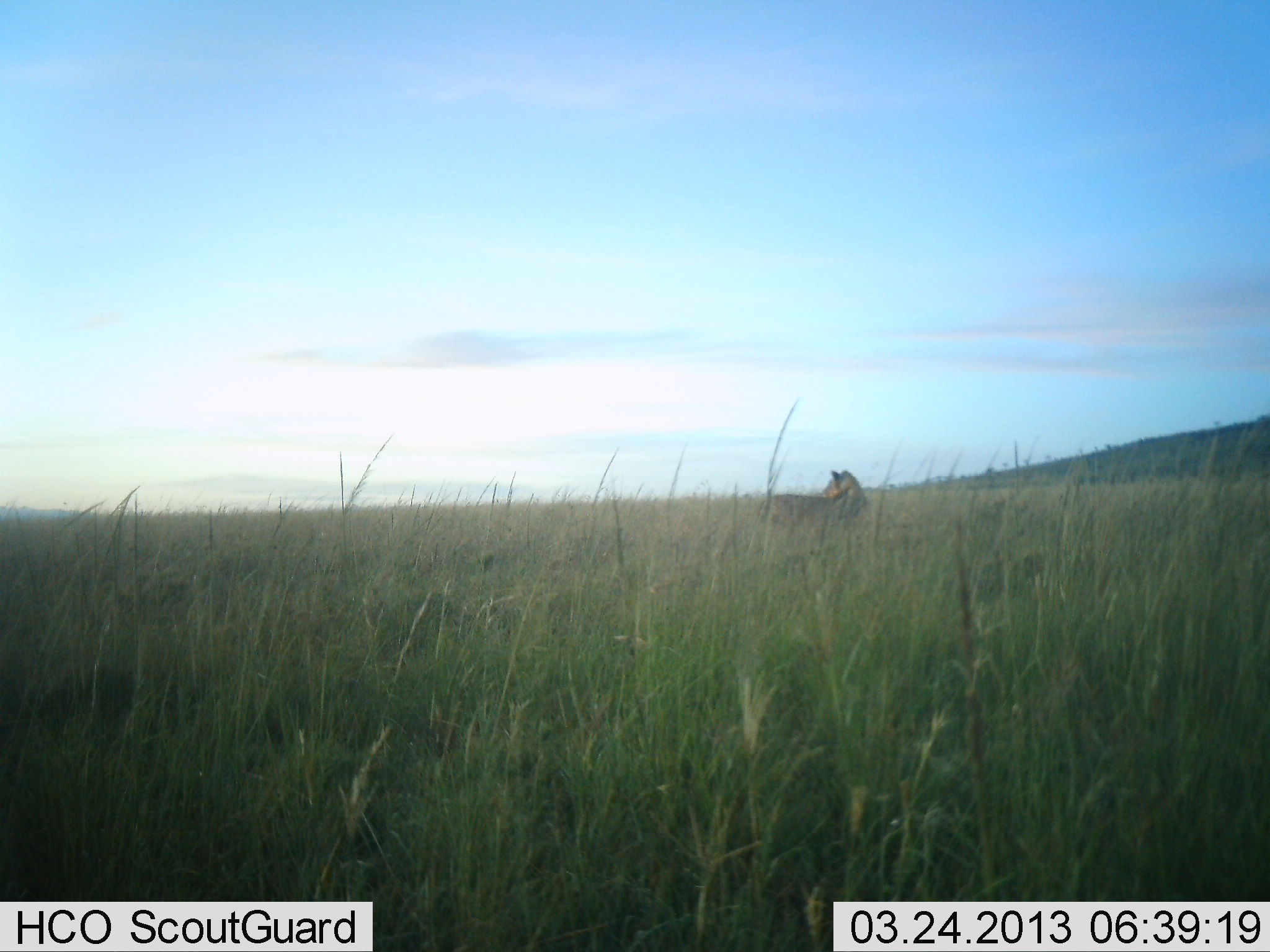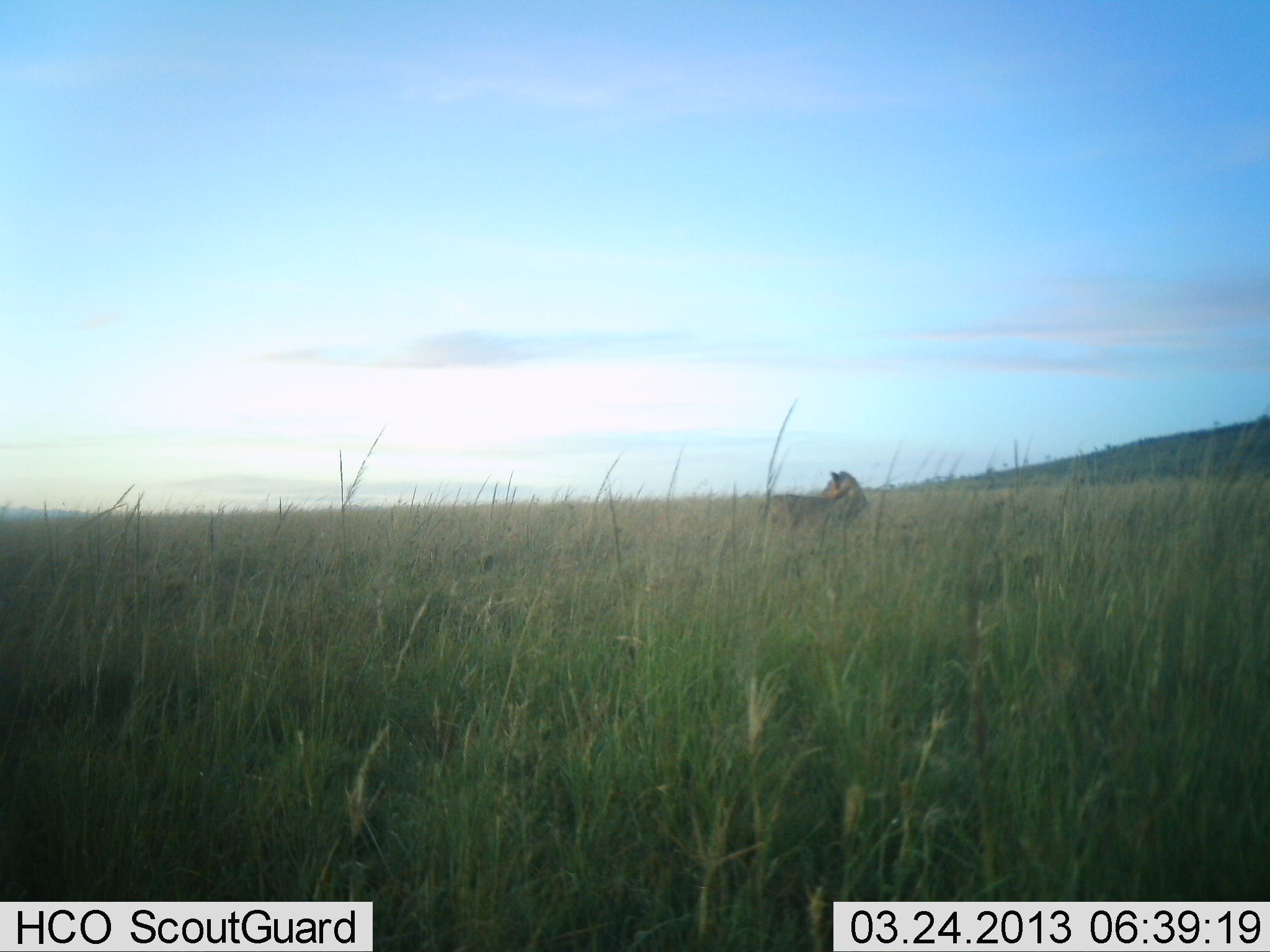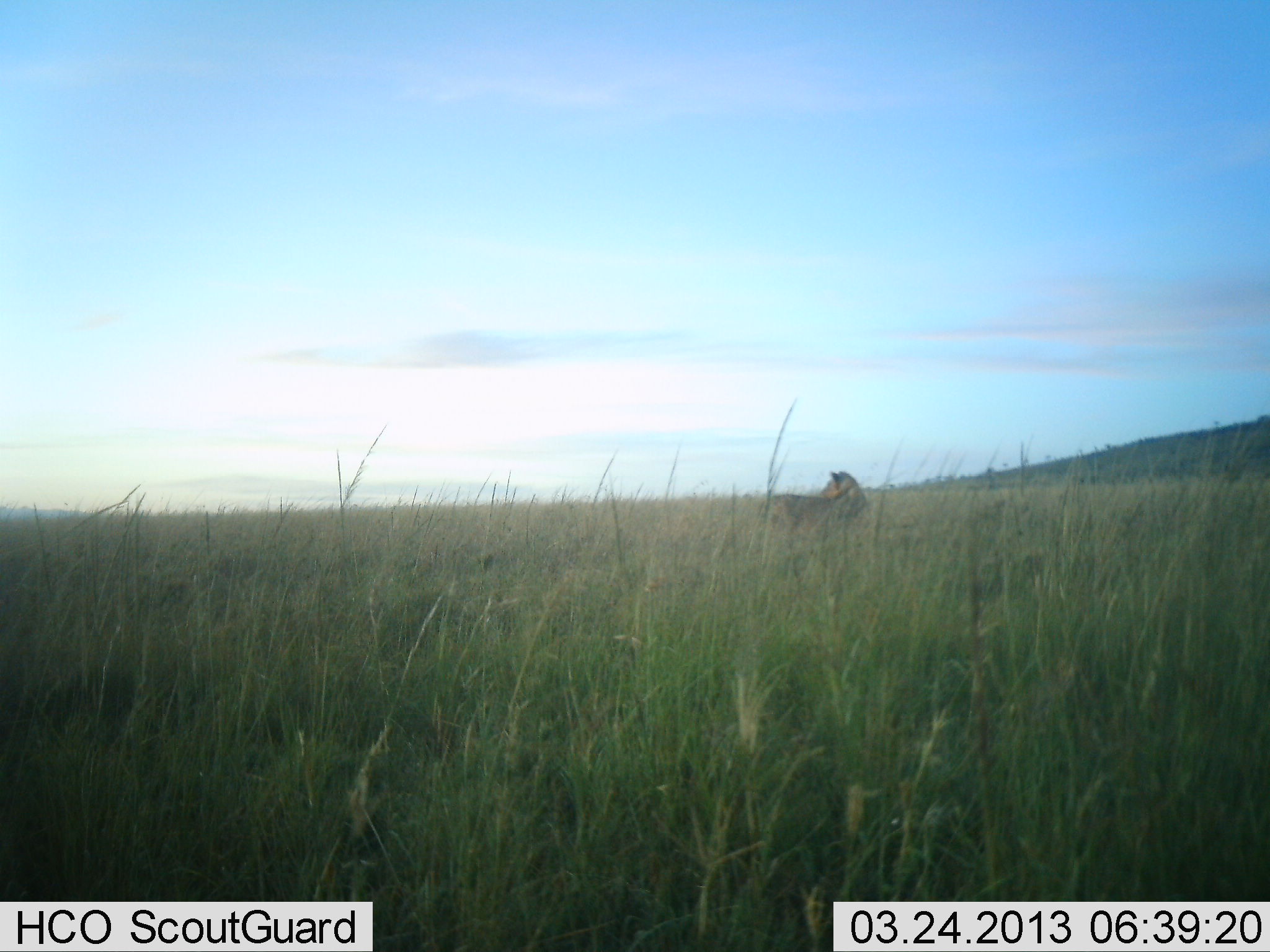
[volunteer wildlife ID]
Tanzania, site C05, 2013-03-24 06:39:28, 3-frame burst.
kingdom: Animalia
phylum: Chordata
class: Mammalia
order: Carnivora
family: Felidae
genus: Panthera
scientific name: Panthera leo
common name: lion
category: lionfemale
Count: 1.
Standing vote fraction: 78%.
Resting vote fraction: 17%.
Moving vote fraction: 4%.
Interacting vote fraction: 0%.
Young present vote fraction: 0%.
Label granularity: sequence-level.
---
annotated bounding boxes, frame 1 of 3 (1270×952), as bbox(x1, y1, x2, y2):
animal: bbox(756, 469, 866, 530)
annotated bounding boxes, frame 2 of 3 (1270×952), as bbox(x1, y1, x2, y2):
animal: bbox(759, 470, 868, 530)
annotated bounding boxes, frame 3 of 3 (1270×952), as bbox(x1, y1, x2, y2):
animal: bbox(758, 471, 868, 522)